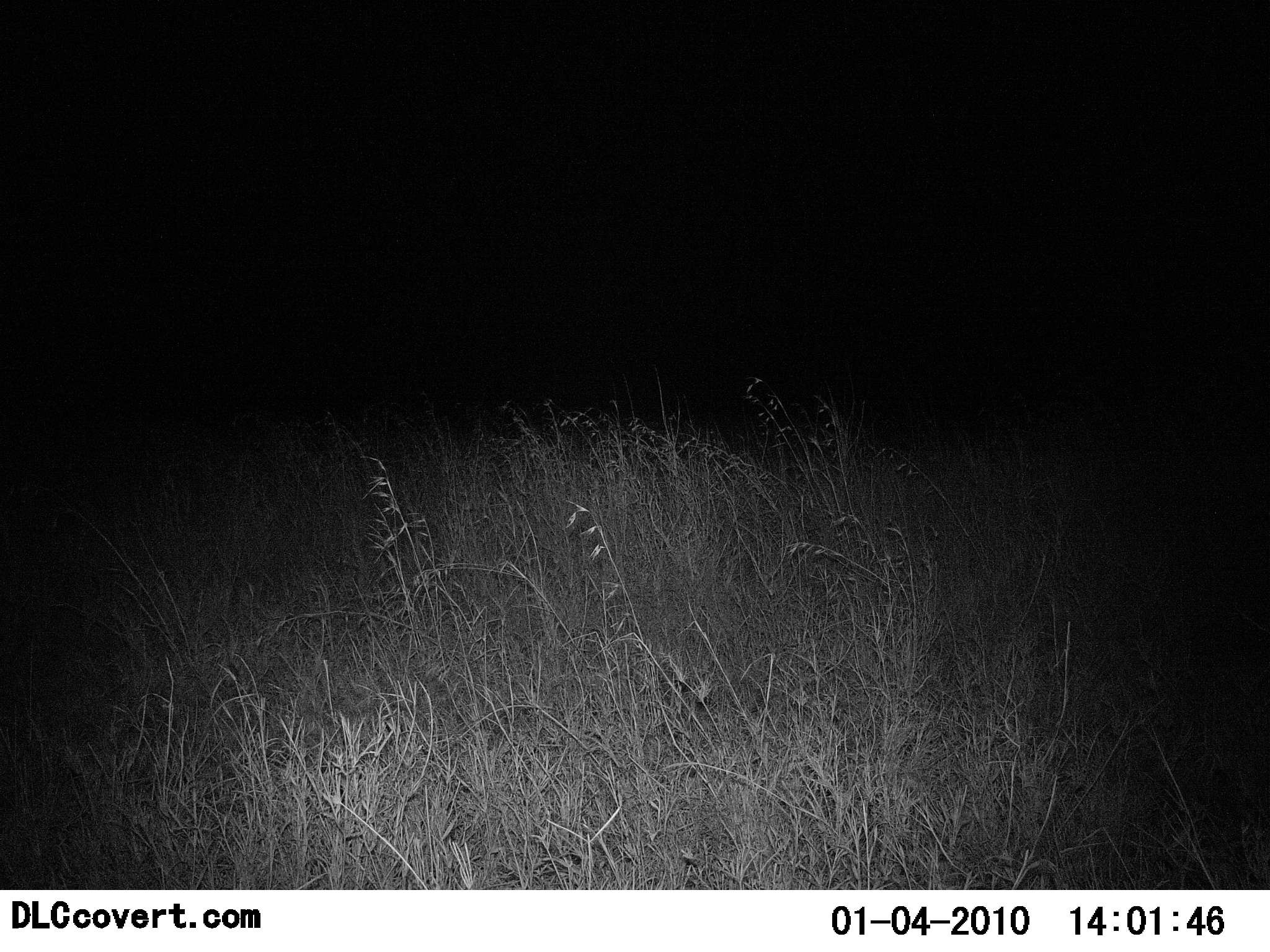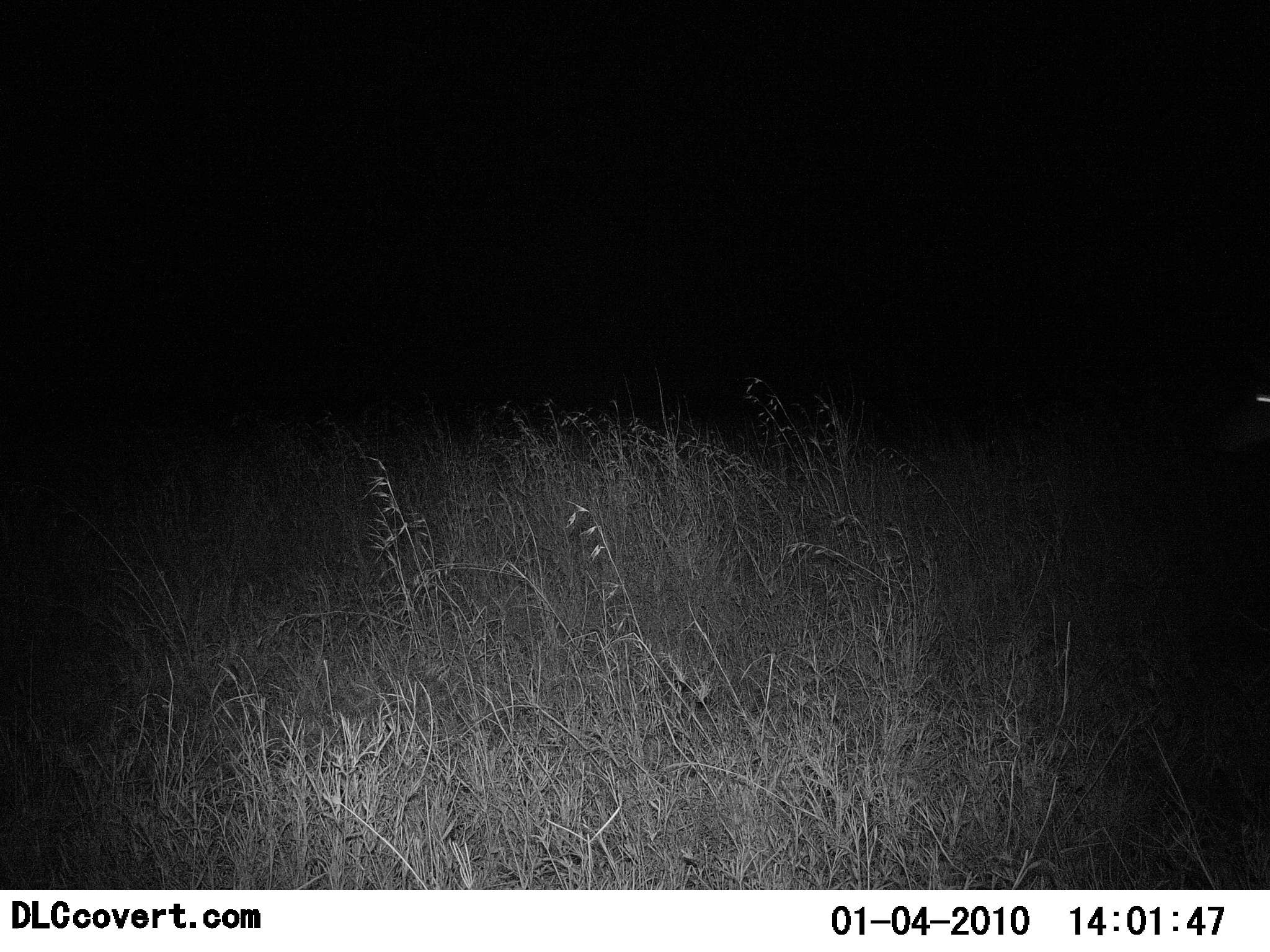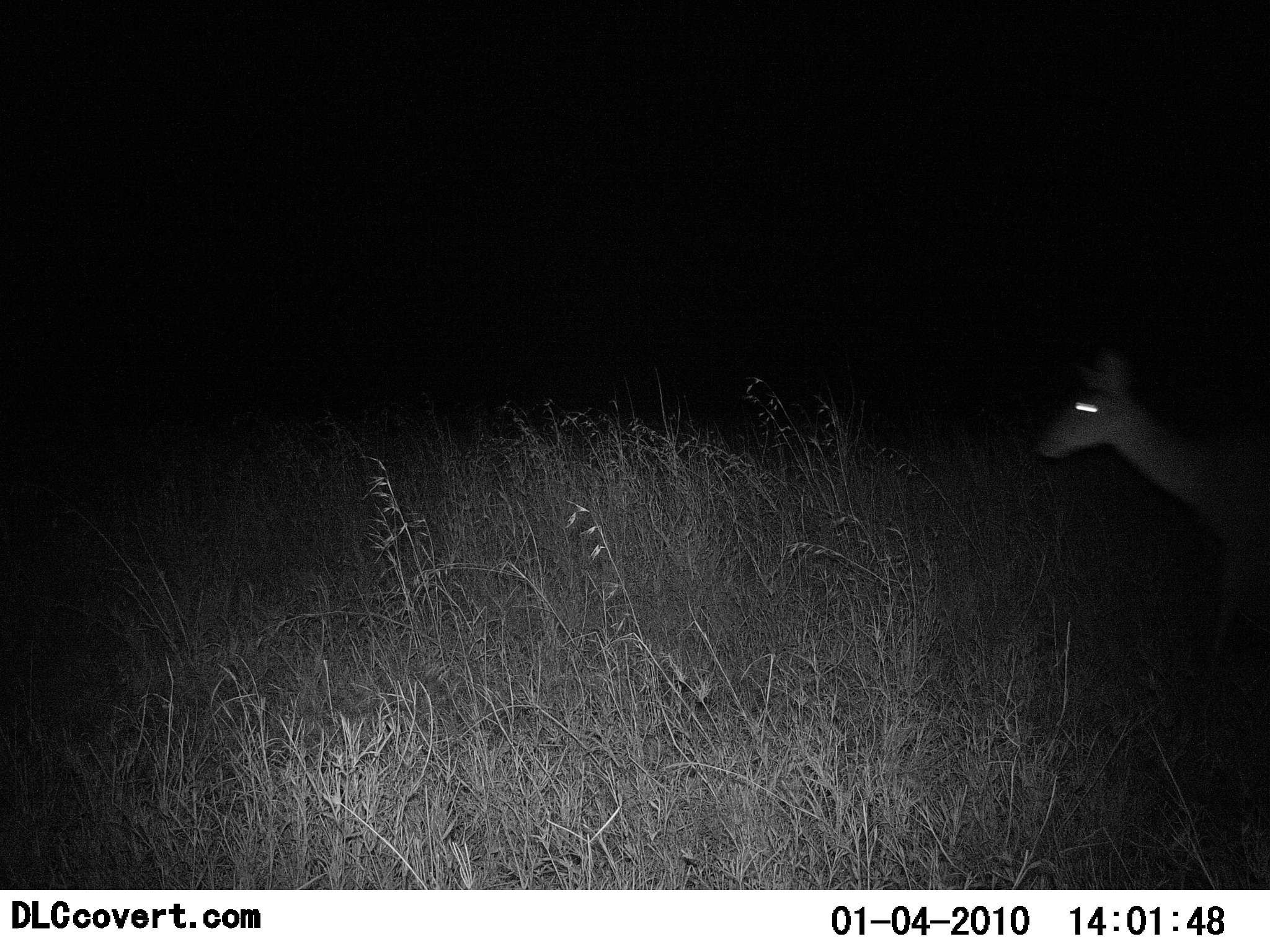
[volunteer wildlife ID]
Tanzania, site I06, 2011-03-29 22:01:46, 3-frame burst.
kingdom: Animalia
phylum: Chordata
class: Mammalia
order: Artiodactyla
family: Bovidae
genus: Madoqua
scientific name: Madoqua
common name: dikdik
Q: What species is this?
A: Dikdik (Madoqua).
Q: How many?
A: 1.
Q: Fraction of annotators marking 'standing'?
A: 0%.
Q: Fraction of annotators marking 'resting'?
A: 0%.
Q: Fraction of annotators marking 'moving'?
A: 100%.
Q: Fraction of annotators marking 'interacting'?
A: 0%.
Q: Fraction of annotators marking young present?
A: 0%.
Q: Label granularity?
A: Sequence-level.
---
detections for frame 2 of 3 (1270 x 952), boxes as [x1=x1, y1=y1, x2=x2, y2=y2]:
animal: [x1=1211, y1=382, x2=1270, y2=473]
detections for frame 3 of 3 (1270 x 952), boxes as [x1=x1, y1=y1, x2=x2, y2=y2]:
animal: [x1=1029, y1=338, x2=1270, y2=689]